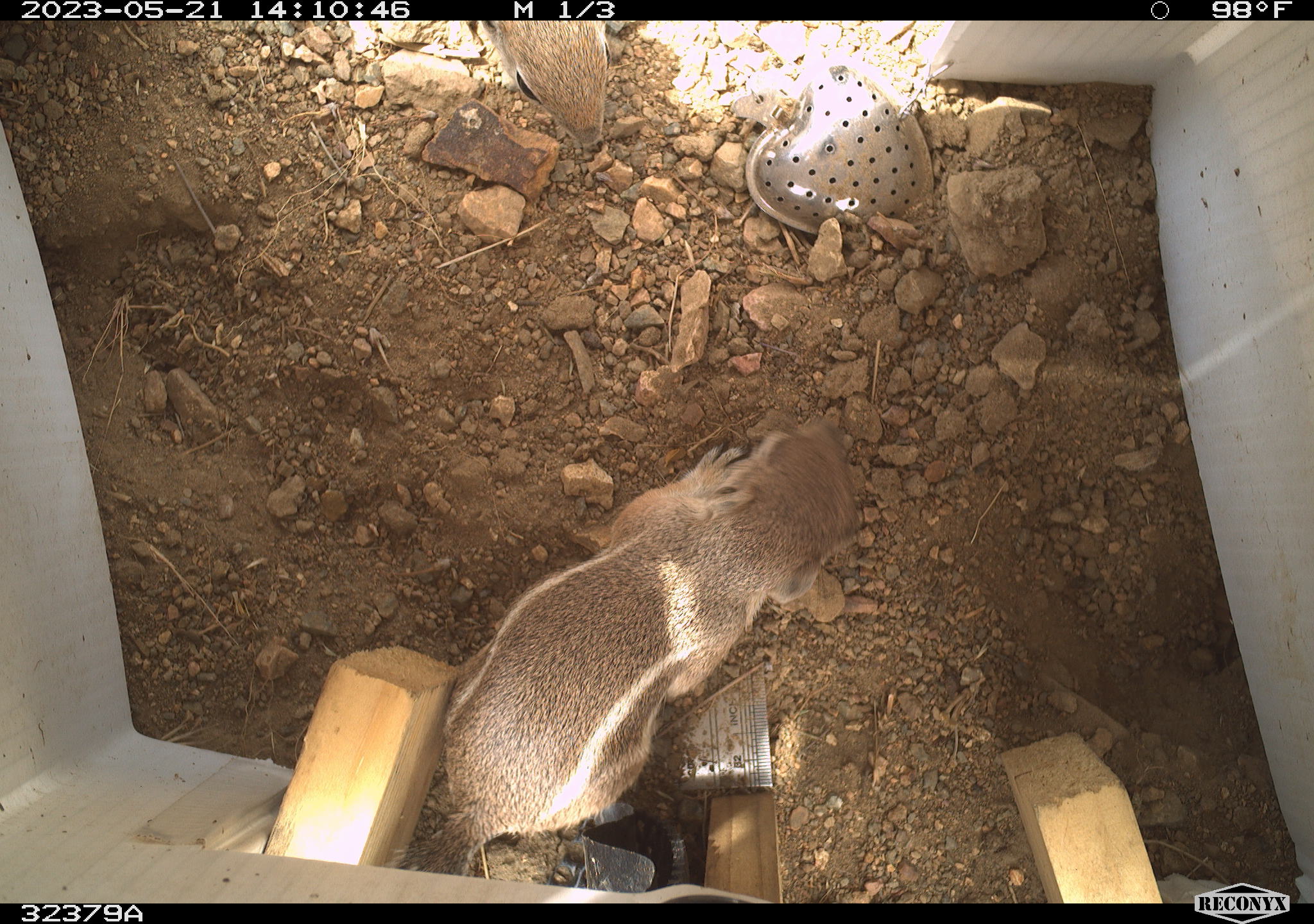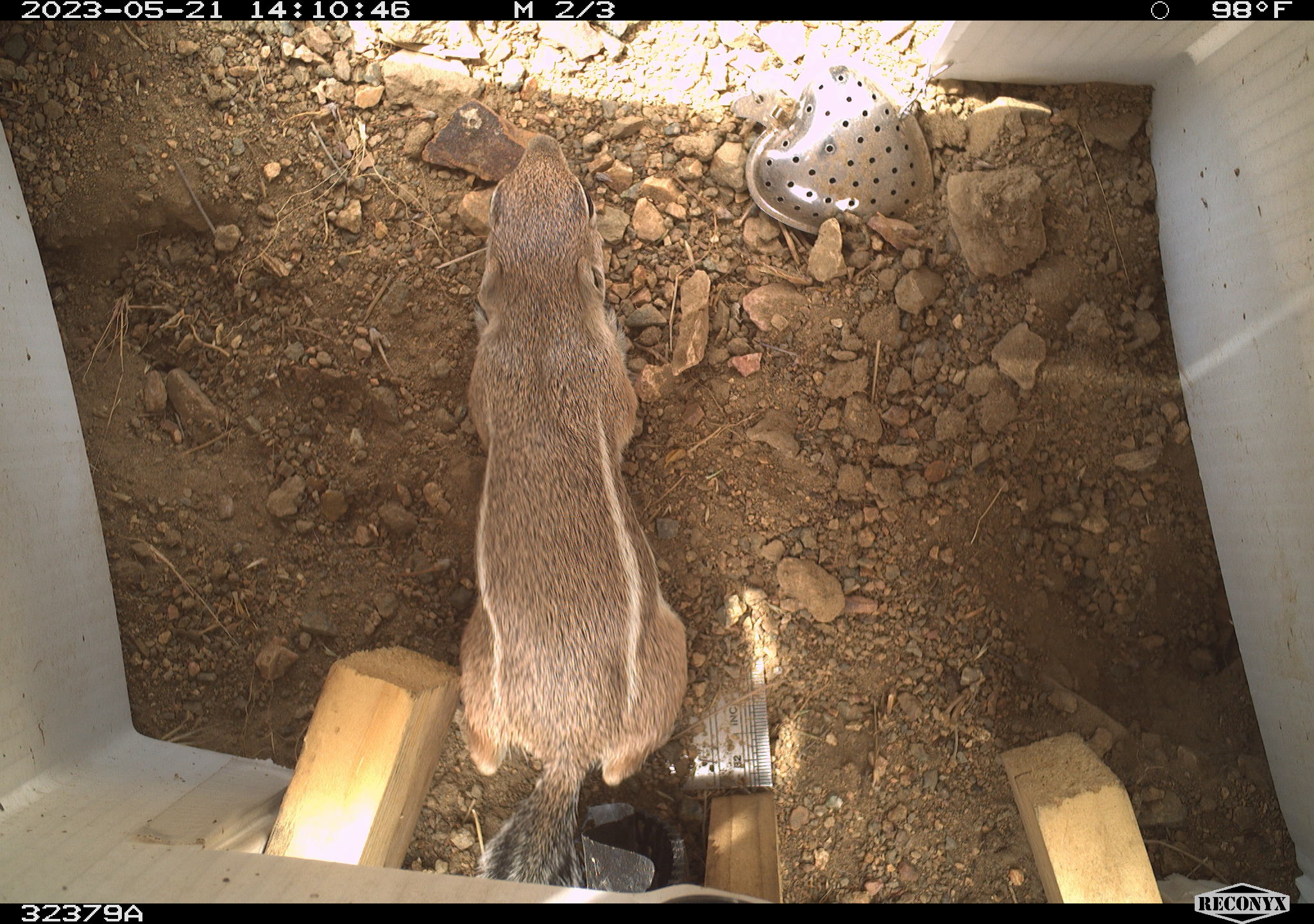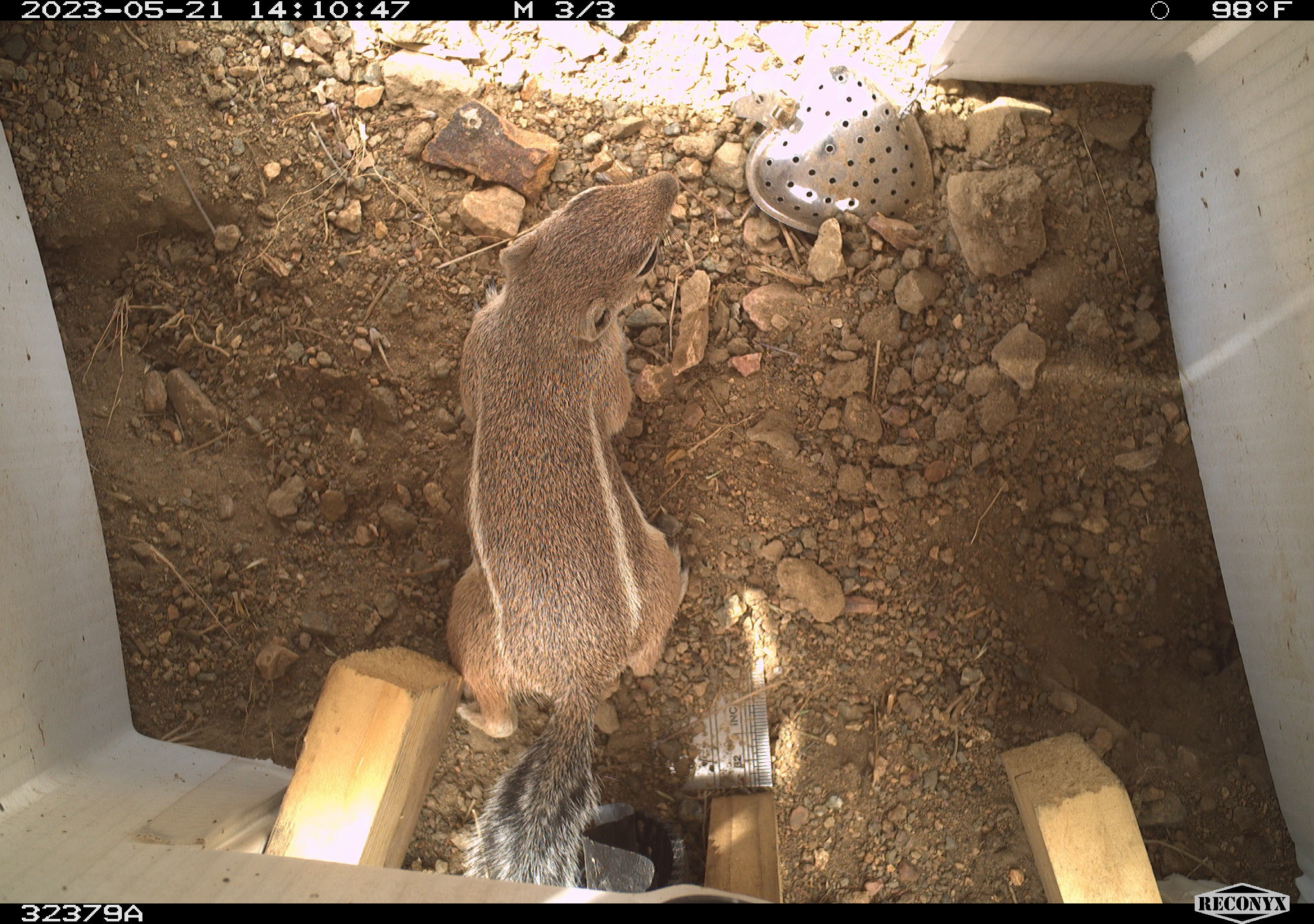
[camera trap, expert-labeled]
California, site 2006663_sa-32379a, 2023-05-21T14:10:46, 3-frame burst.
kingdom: Animalia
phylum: Chordata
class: Mammalia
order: Rodentia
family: Sciuridae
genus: Ammospermophilus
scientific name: Ammospermophilus leucurus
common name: white-tailed antelope squirrel